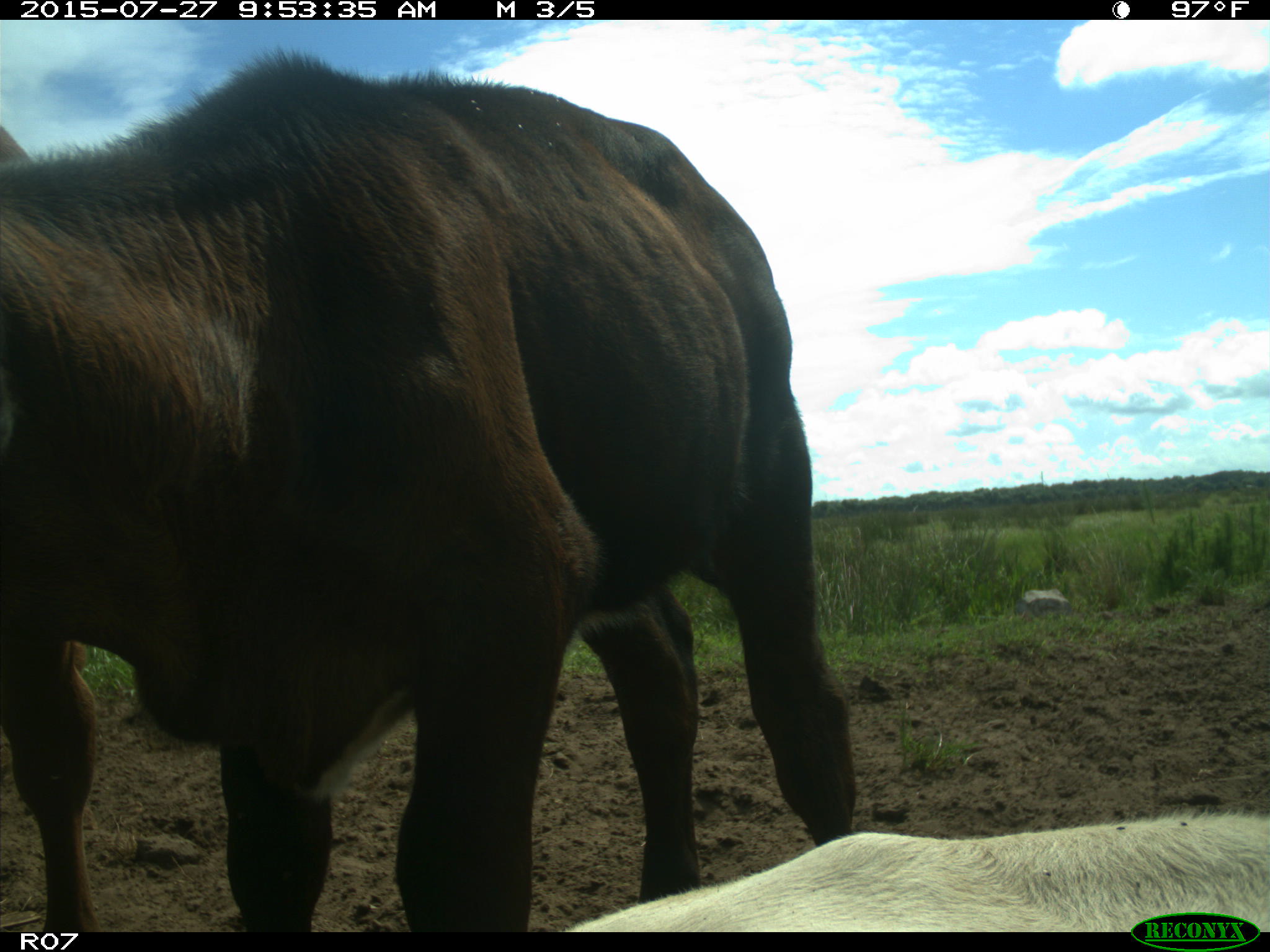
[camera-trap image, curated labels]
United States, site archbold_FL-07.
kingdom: Animalia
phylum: Chordata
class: Mammalia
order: Artiodactyla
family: Bovidae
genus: Bos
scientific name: Bos taurus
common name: domestic cow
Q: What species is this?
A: Bos taurus (domestic cow).